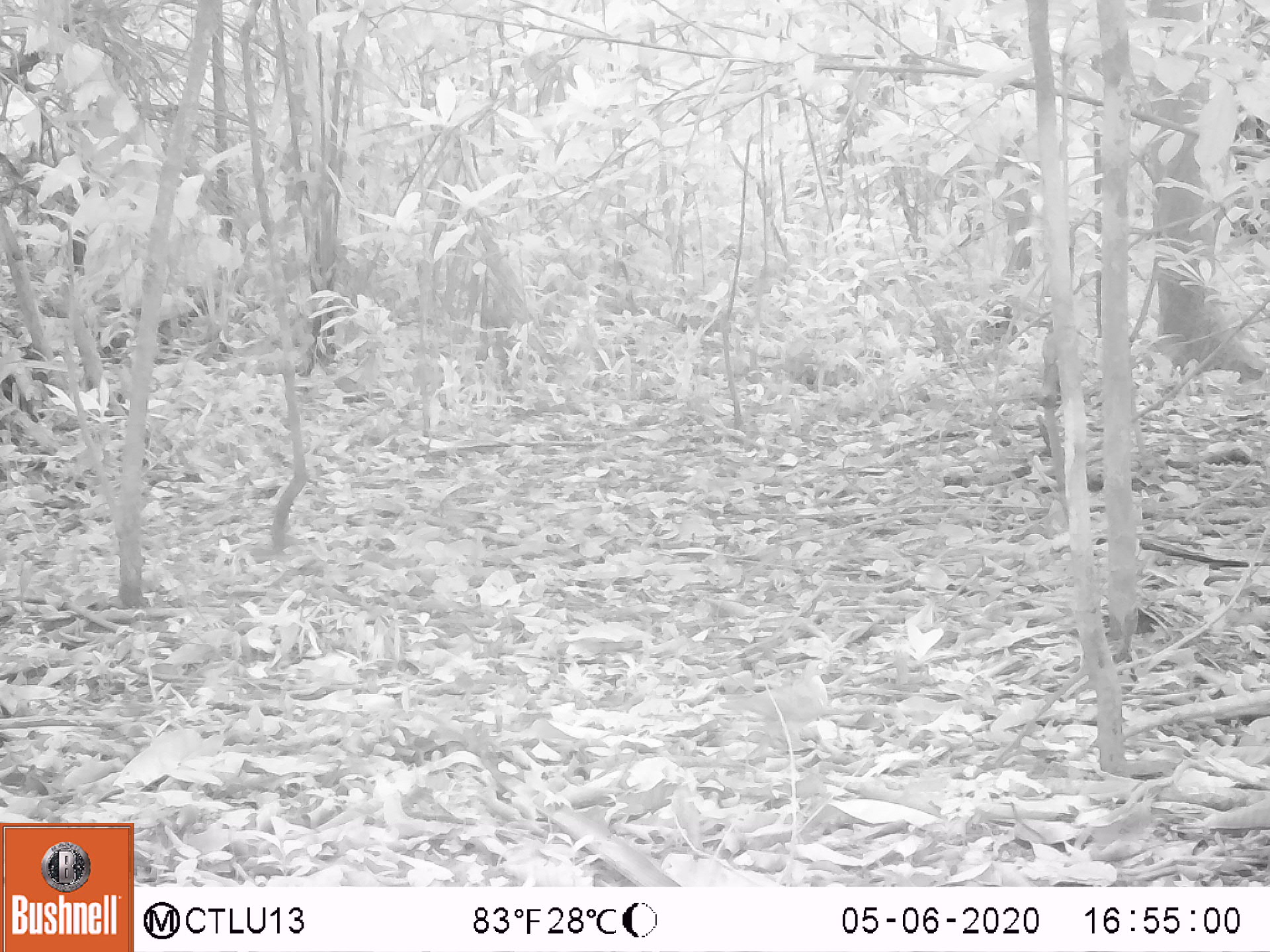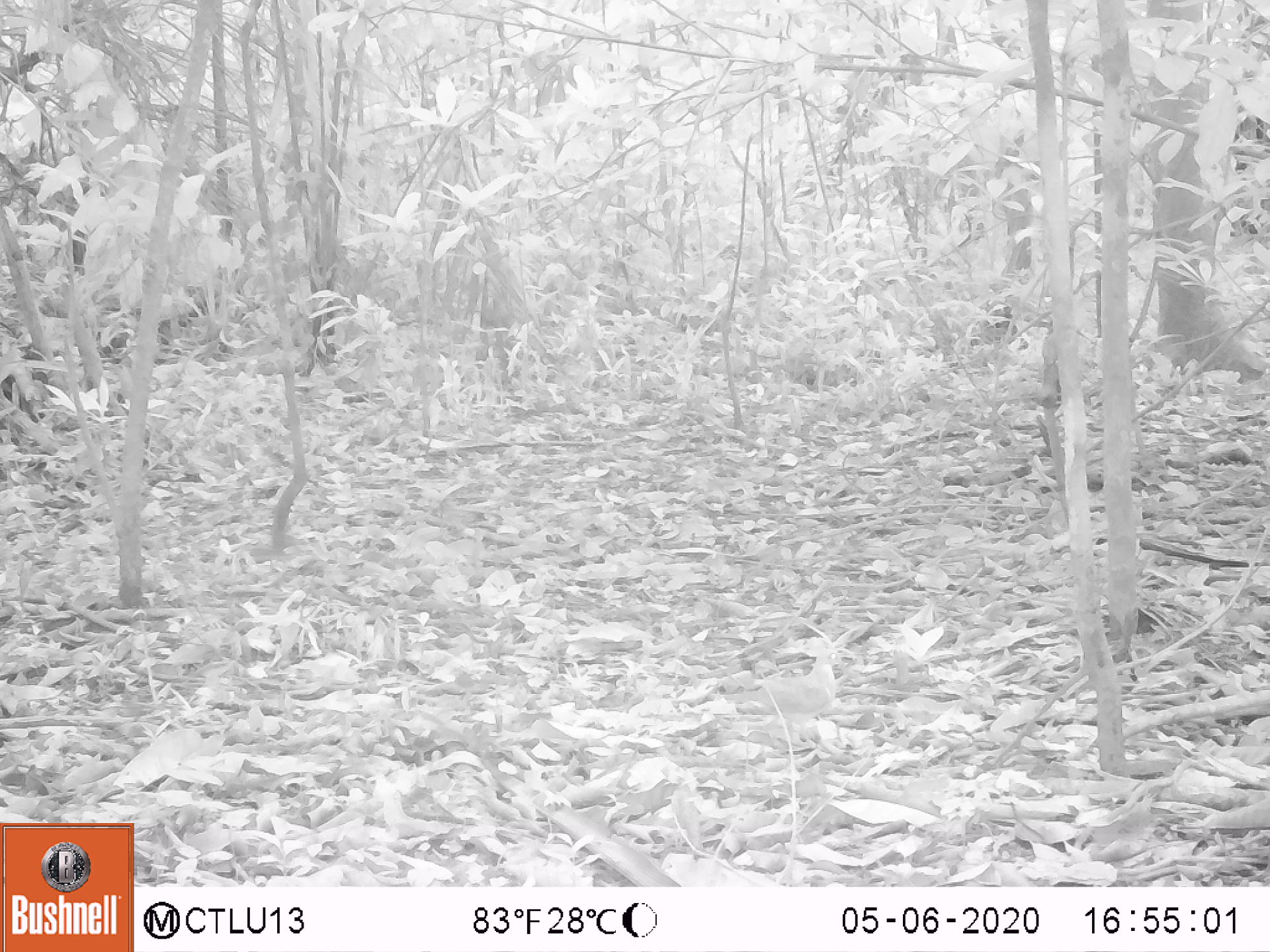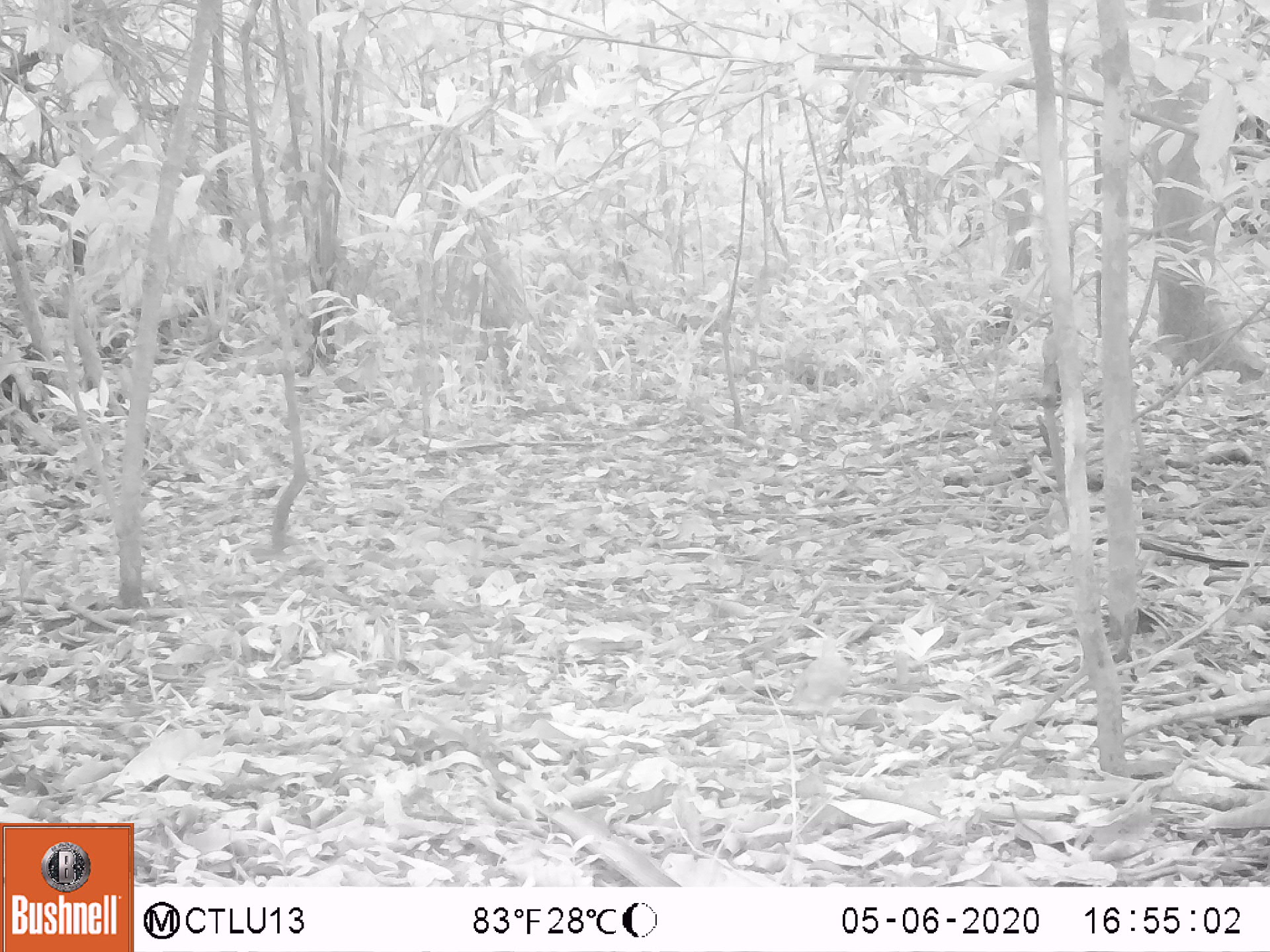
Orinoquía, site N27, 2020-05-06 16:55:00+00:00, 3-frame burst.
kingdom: Animalia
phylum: Chordata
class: Aves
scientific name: Aves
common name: bird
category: unknown bird